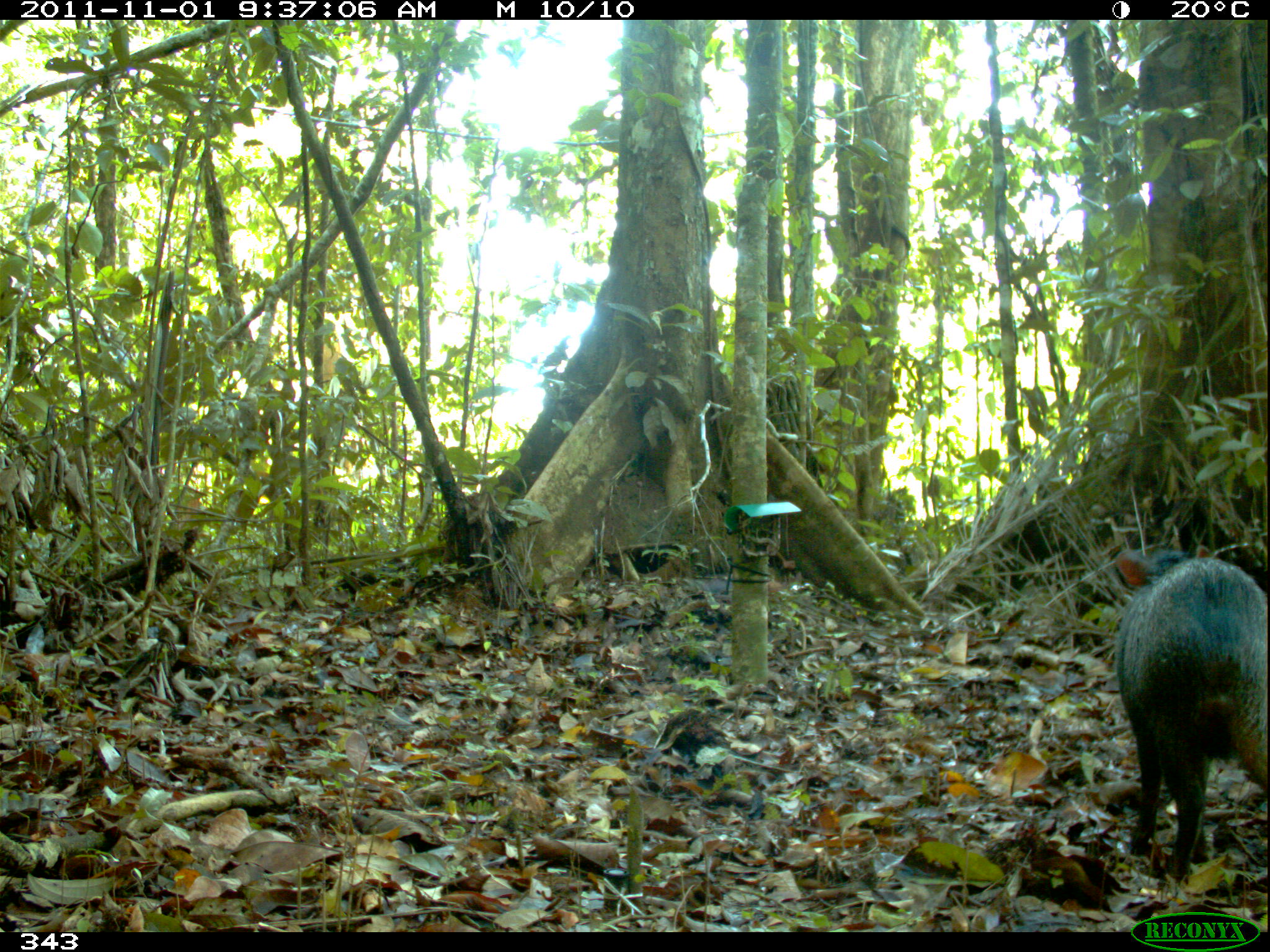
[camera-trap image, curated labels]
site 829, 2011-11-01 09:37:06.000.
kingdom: Animalia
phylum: Chordata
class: Mammalia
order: Artiodactyla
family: Tayassuidae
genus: Pecari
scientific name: Pecari tajacu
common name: collared peccary